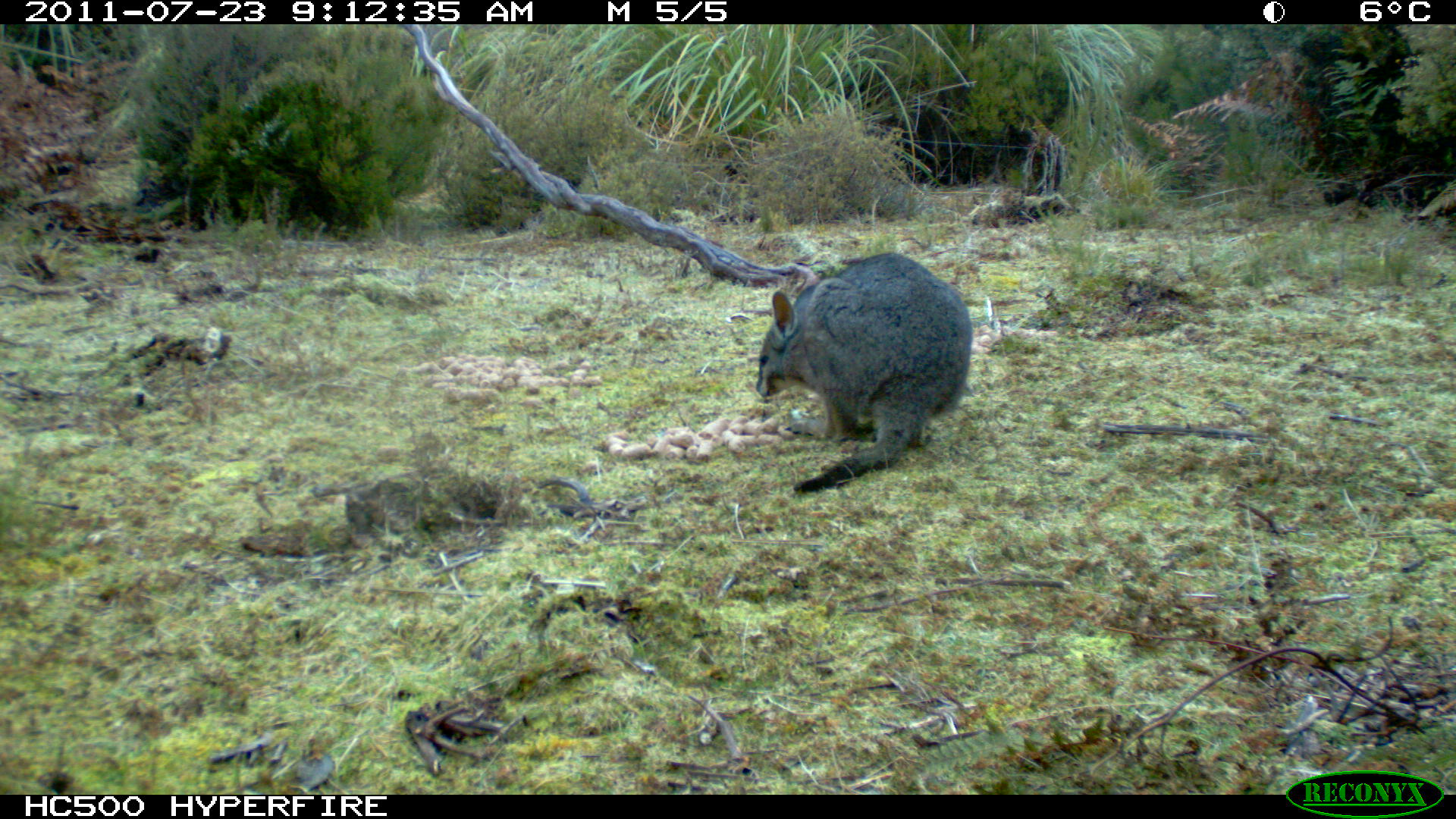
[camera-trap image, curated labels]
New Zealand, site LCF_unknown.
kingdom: Animalia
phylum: Chordata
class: Mammalia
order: Diprotodontia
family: Macropodidae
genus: Notamacropus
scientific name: Notamacropus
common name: wallaby